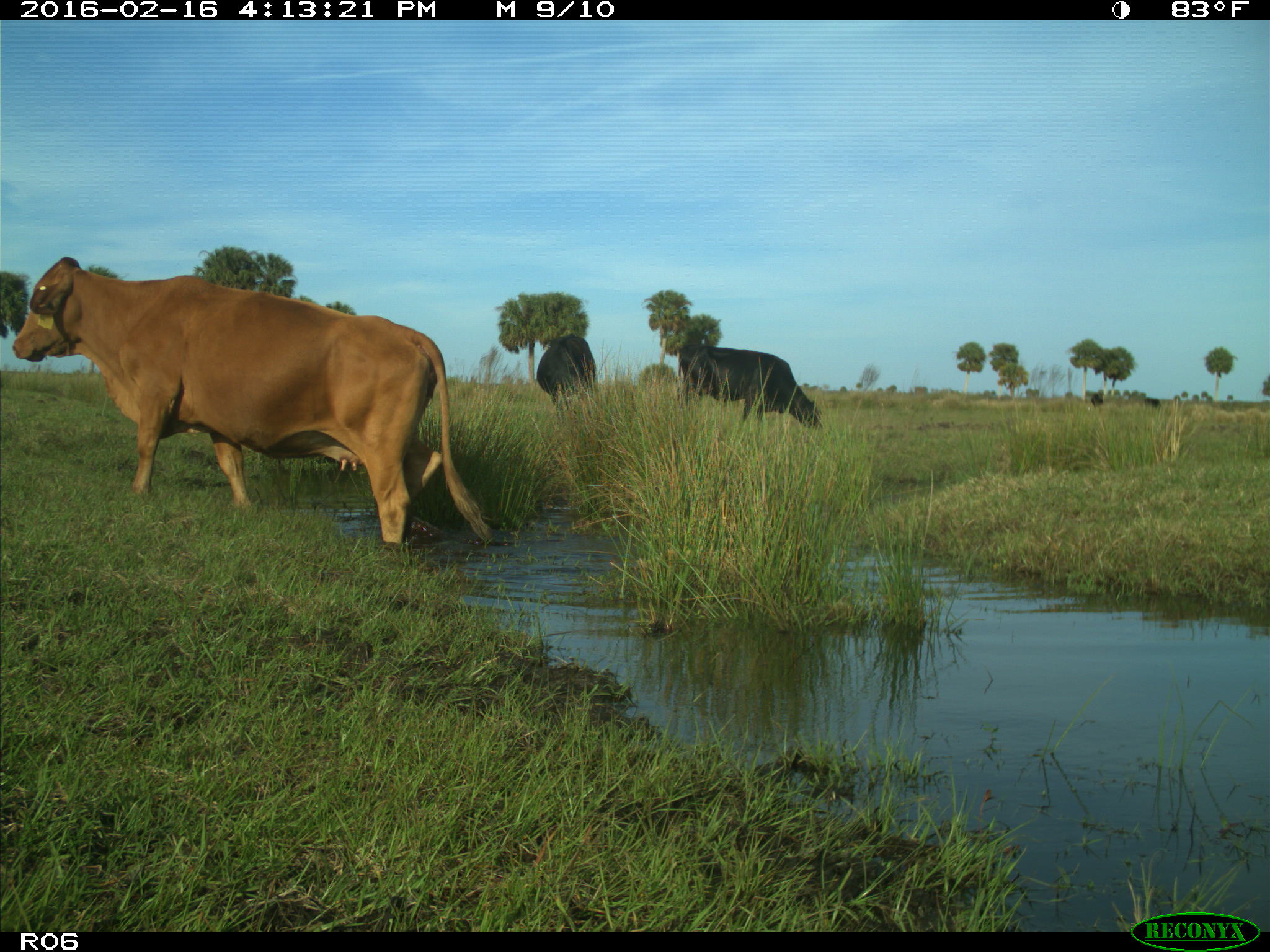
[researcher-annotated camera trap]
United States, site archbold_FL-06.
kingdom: Animalia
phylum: Chordata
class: Mammalia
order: Artiodactyla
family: Bovidae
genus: Bos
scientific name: Bos taurus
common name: domestic cow